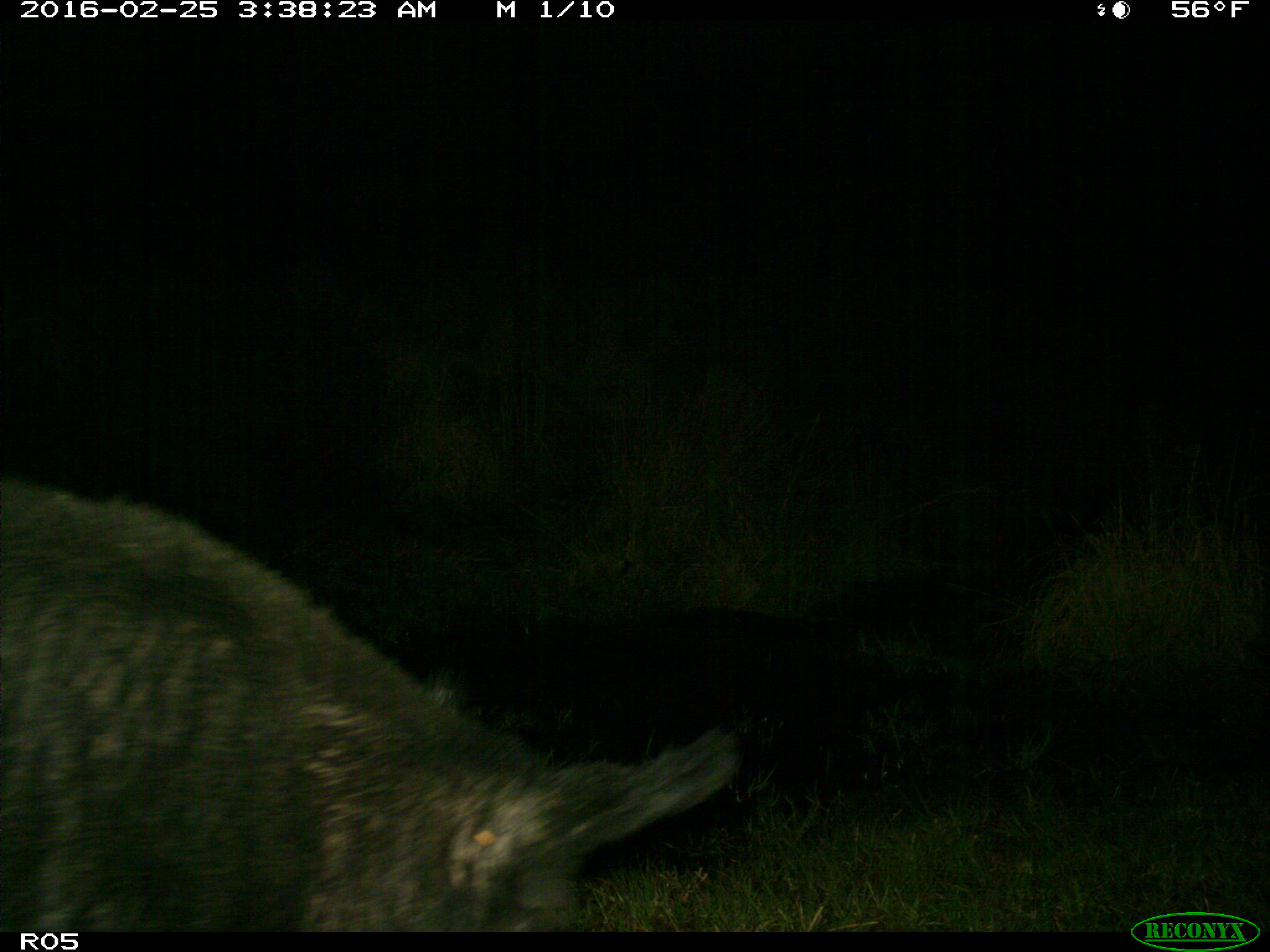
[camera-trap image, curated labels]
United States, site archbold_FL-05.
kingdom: Animalia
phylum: Chordata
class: Mammalia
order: Artiodactyla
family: Suidae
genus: Sus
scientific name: Sus scrofa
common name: wild boar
Sus scrofa (wild boar).